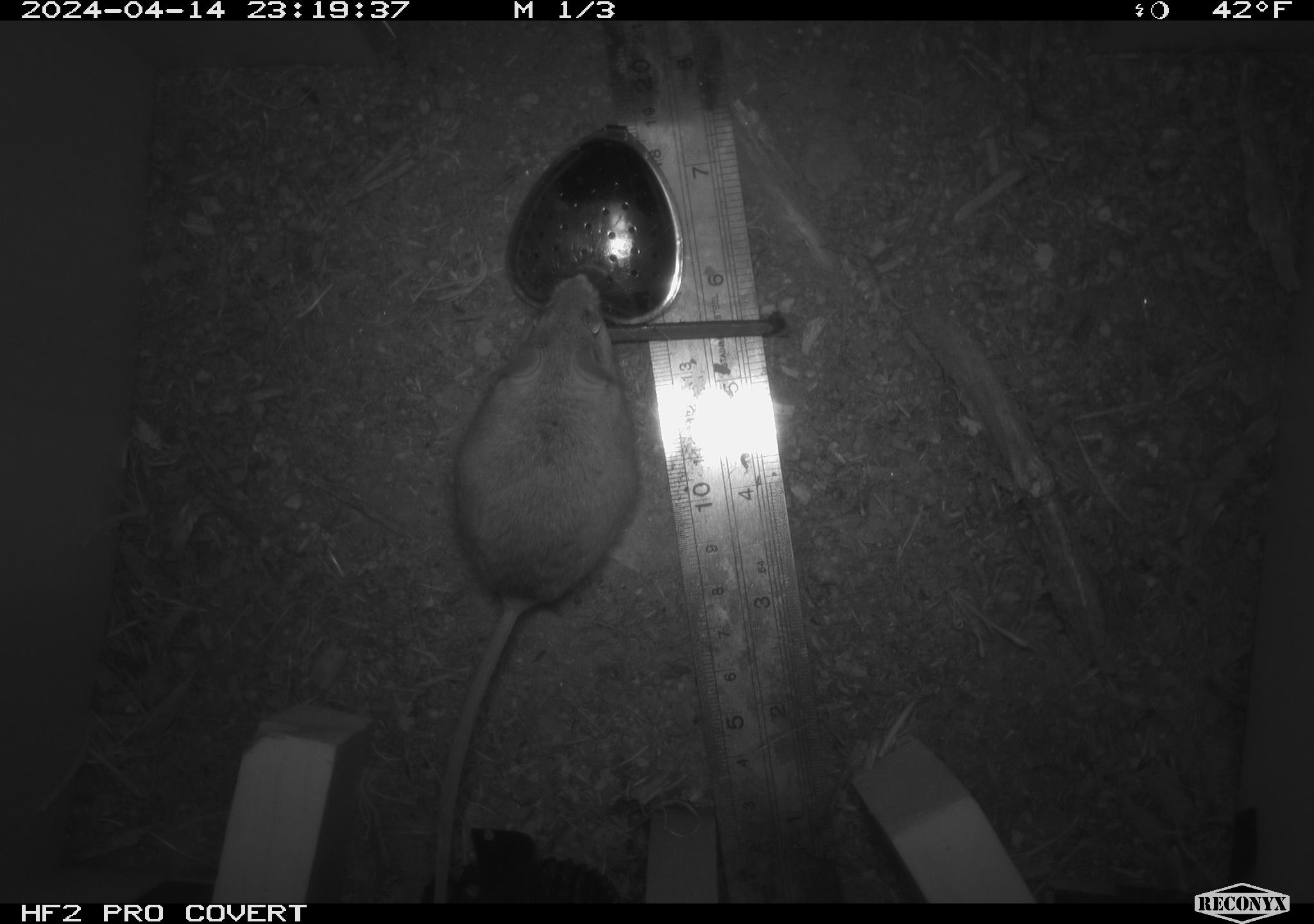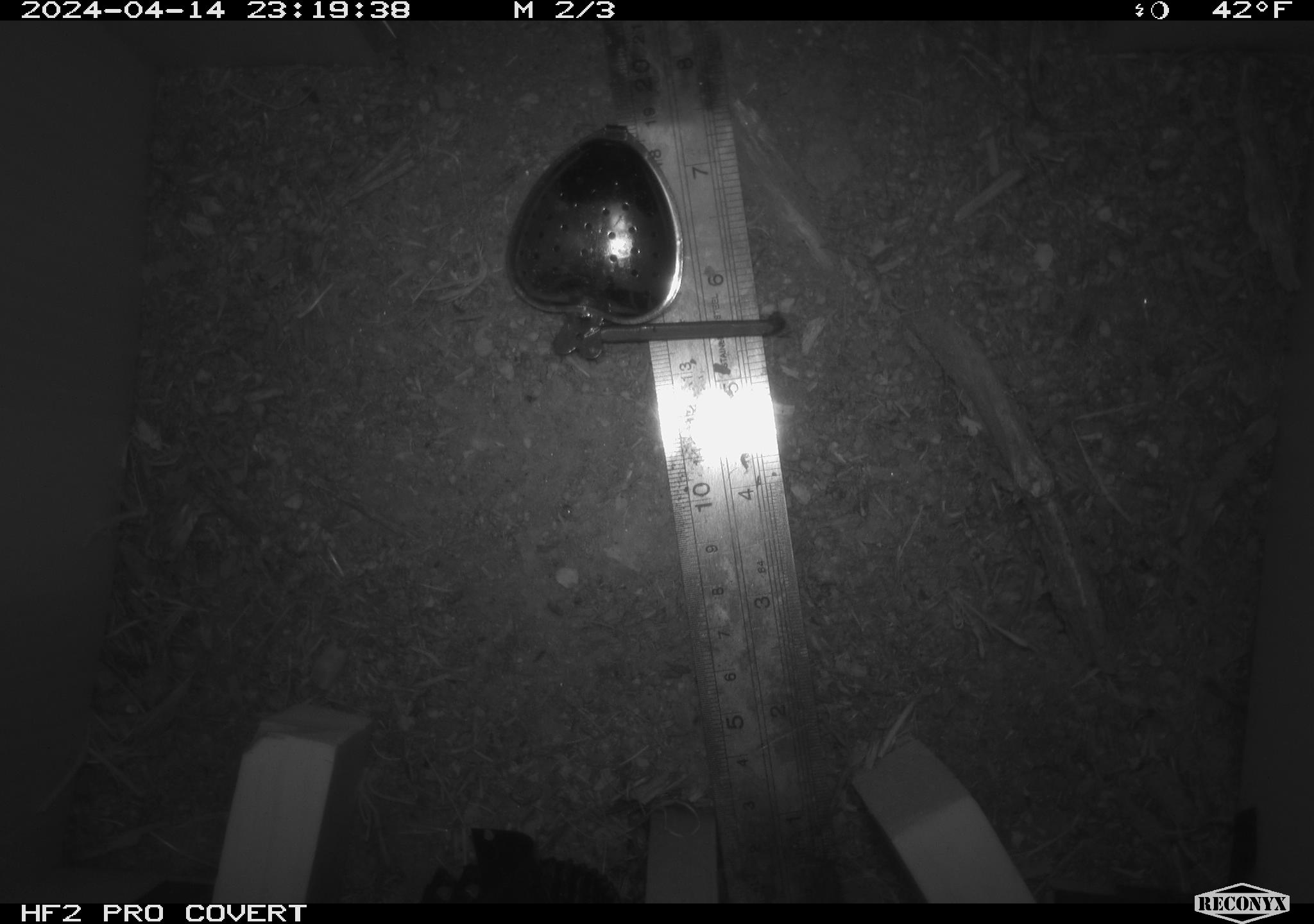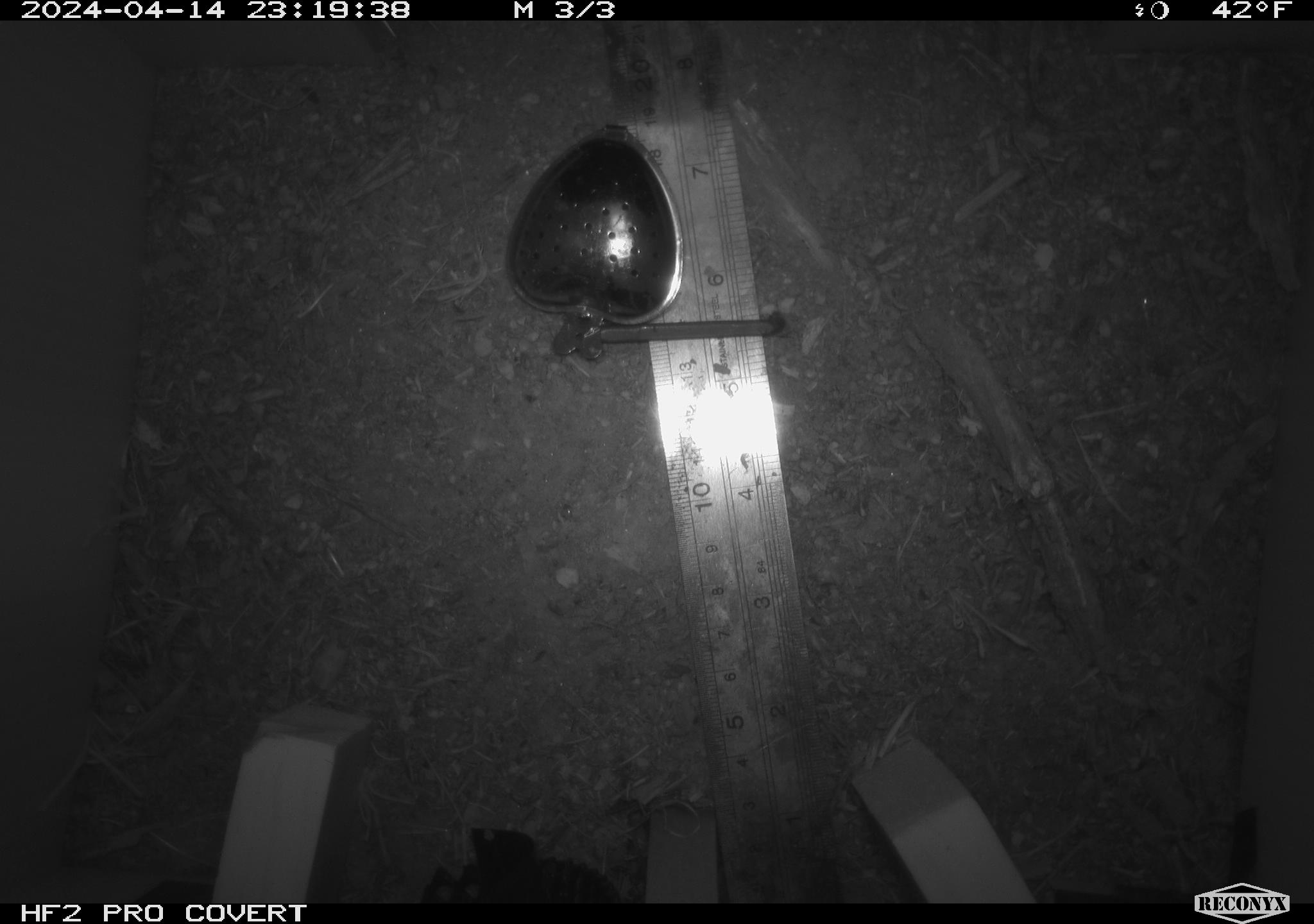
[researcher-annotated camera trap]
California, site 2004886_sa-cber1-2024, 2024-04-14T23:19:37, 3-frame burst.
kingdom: Animalia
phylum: Chordata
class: Mammalia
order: Rodentia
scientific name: Rodentia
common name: mouse species